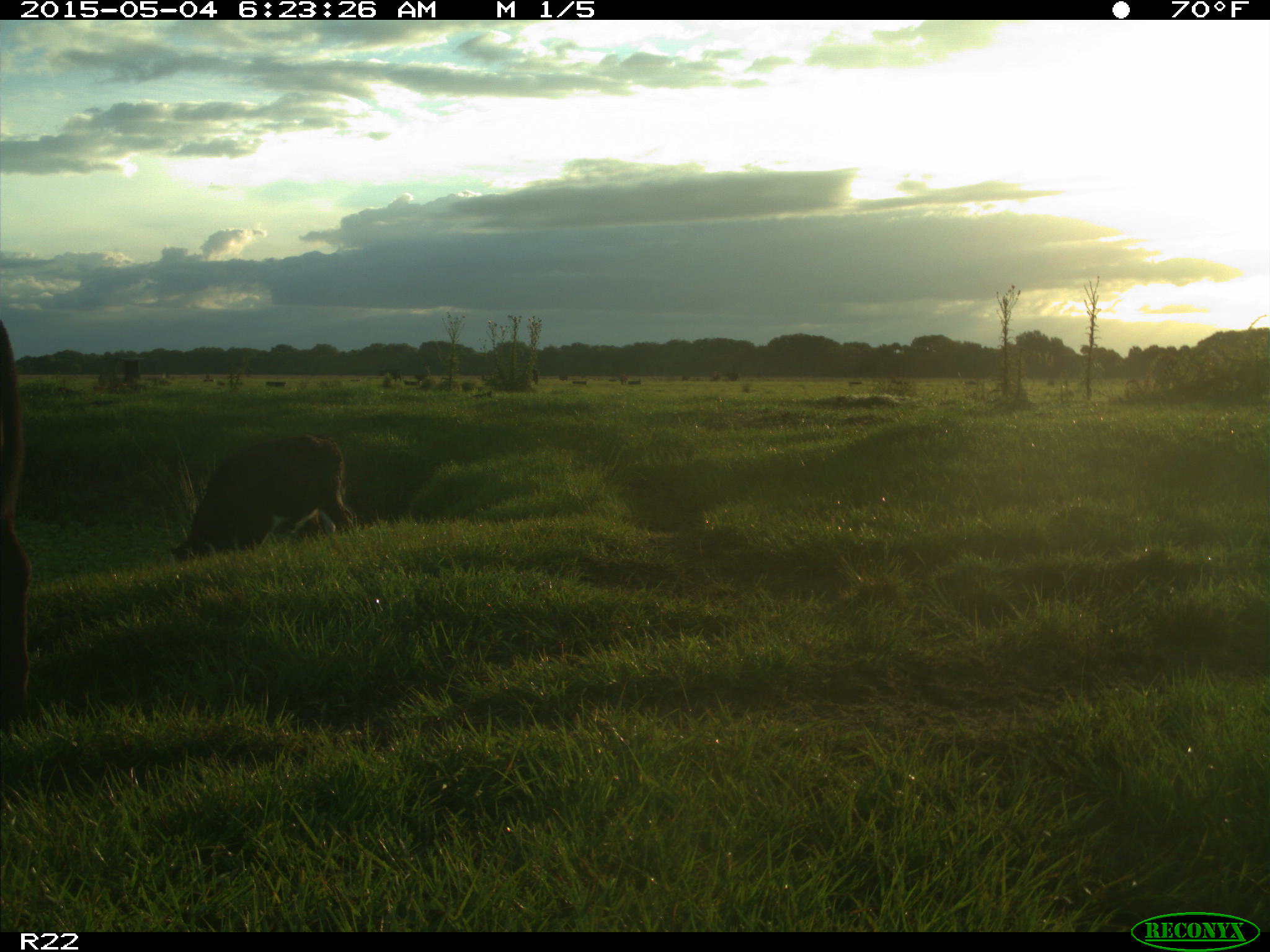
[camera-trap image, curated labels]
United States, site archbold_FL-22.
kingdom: Animalia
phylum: Chordata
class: Mammalia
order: Artiodactyla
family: Bovidae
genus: Bos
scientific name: Bos taurus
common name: domestic cow